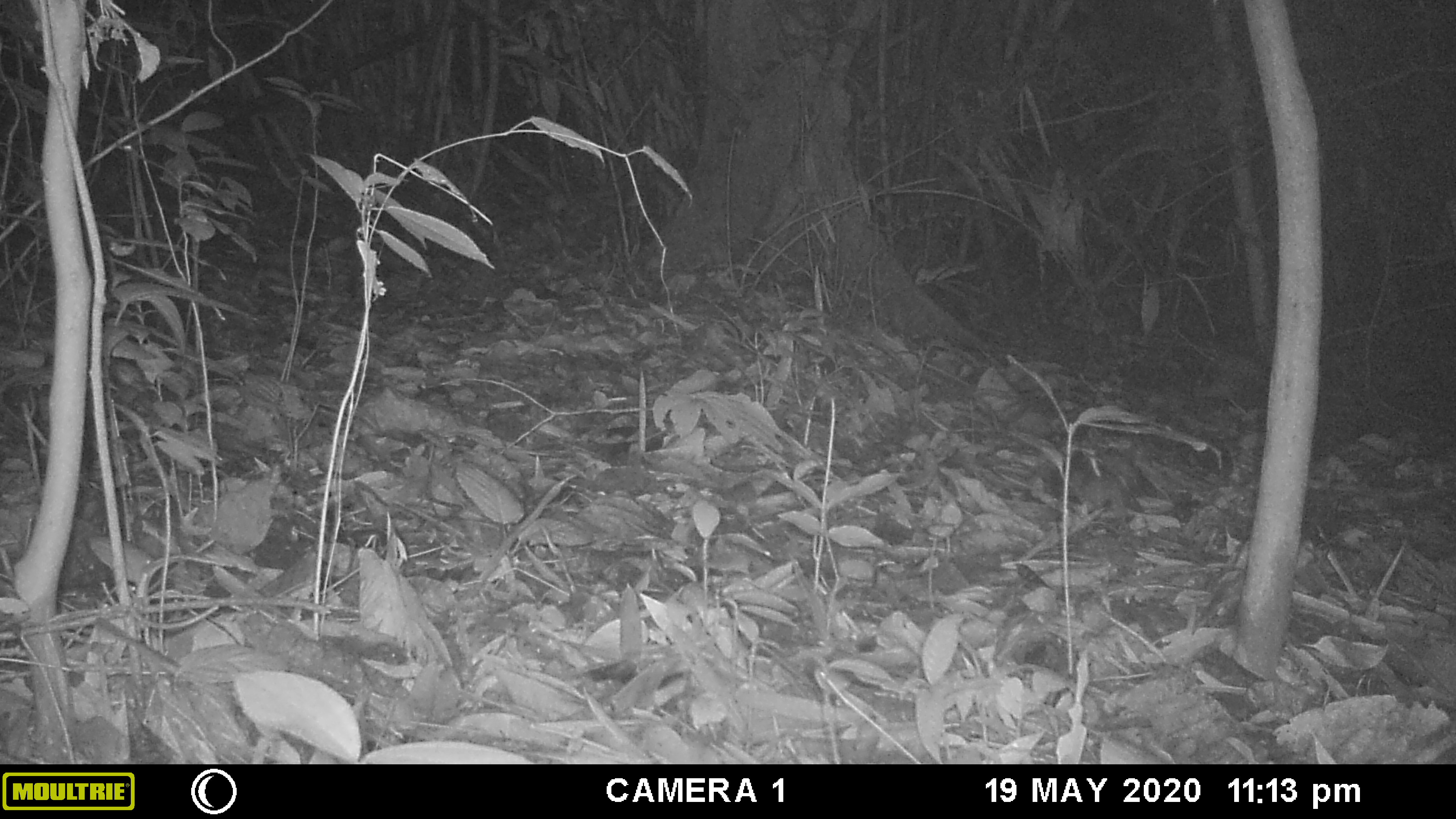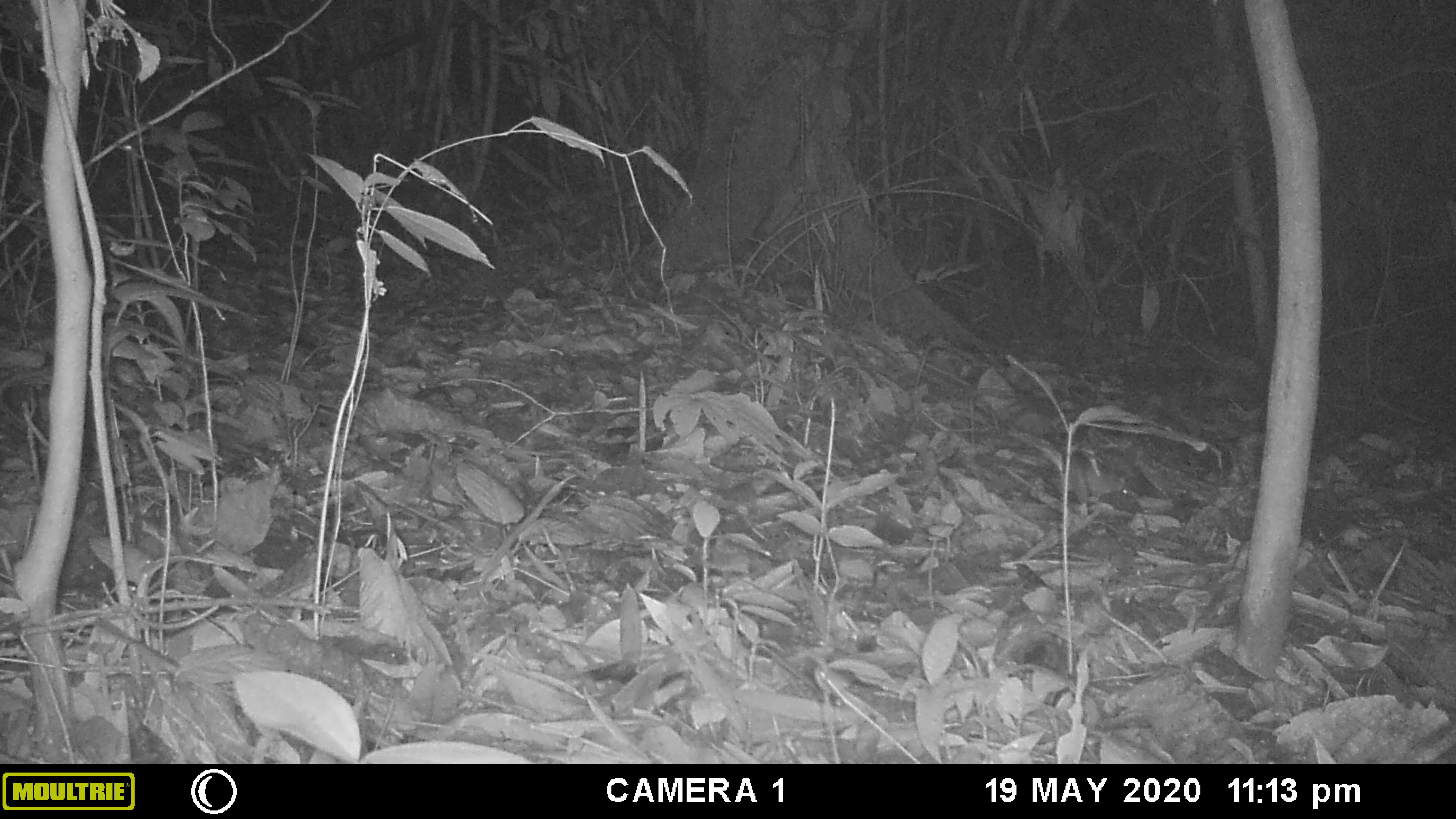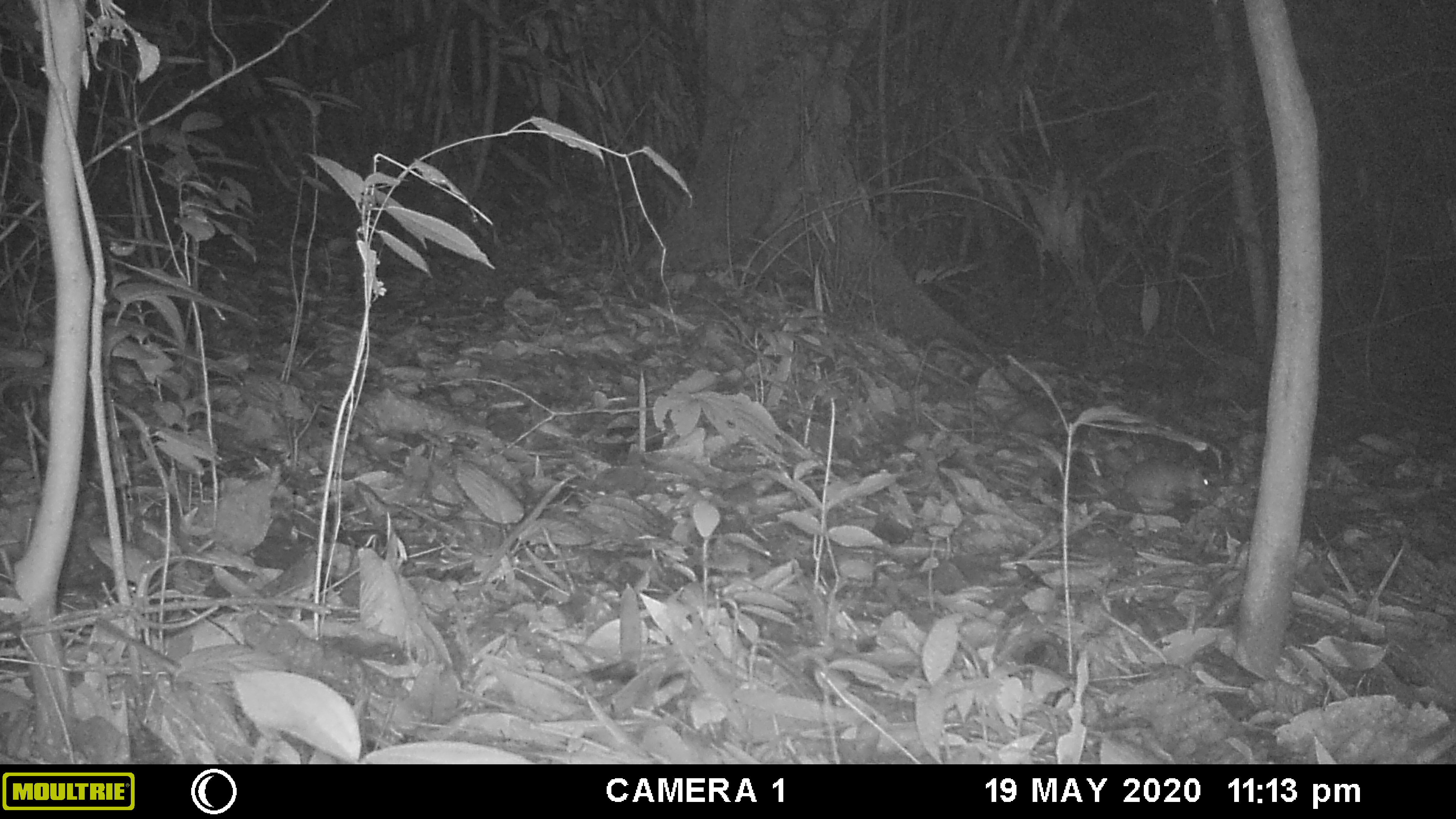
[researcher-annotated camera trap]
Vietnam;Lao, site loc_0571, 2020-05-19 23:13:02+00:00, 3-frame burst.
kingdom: Animalia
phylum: Chordata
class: Mammalia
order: Rodentia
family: Muridae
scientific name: Muridae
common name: old-world mice and rats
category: unidentified murid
Unidentified murid (old-world mice and rats) (Muridae). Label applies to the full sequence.